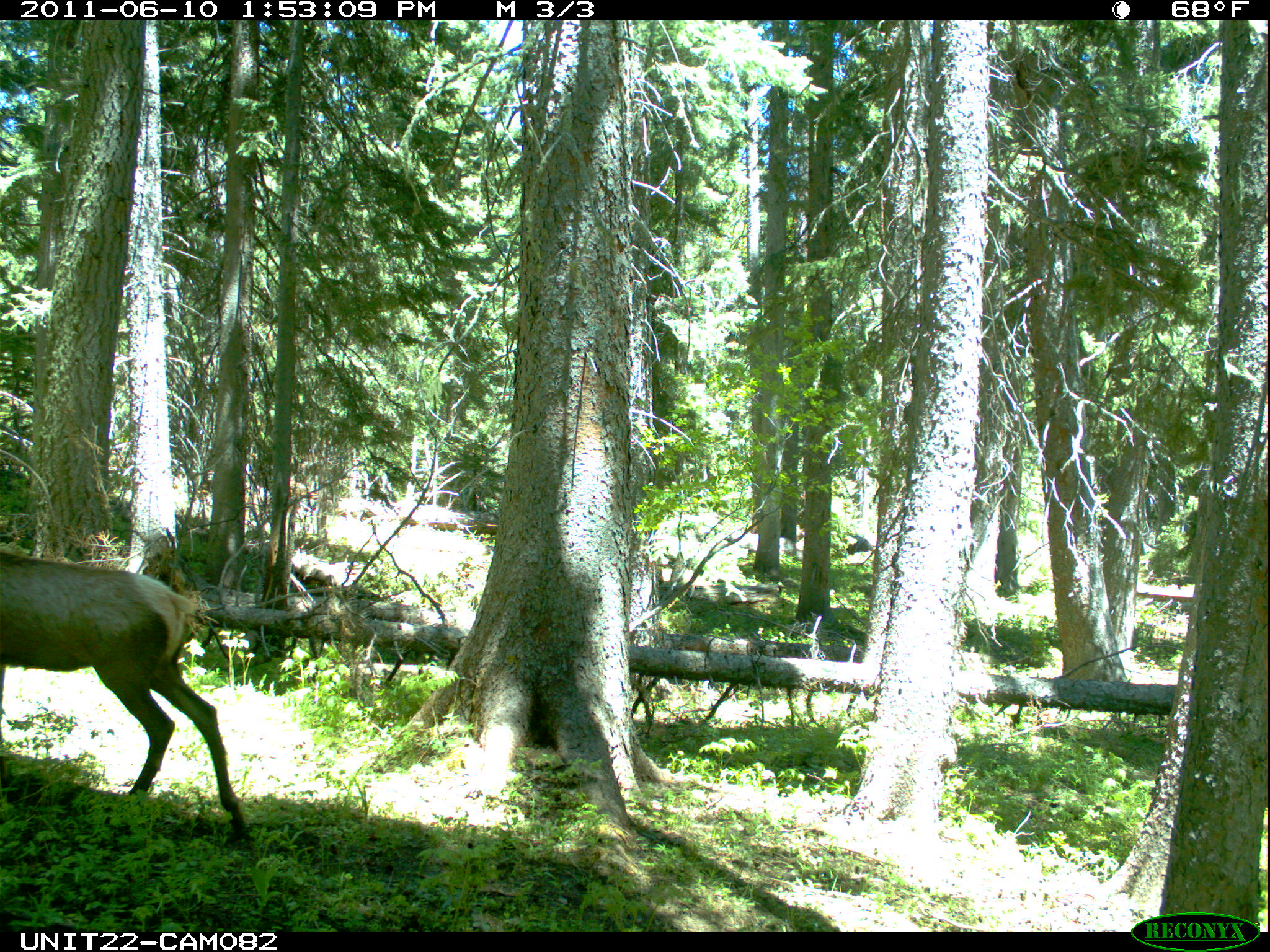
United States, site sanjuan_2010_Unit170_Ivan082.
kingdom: Animalia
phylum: Chordata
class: Mammalia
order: Artiodactyla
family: Cervidae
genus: Cervus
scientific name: Cervus elaphus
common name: red deer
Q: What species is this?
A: Cervus elaphus (red deer).